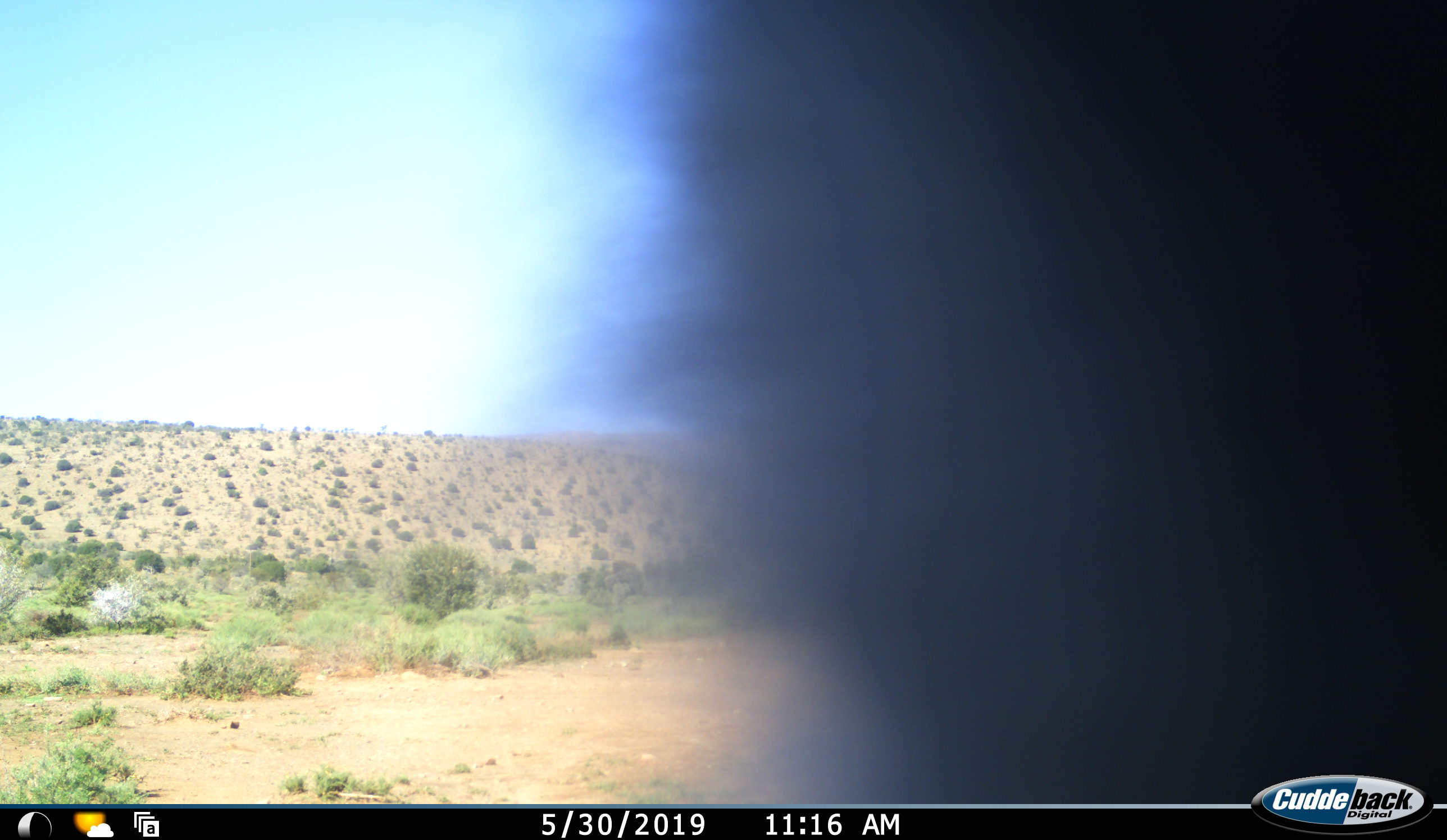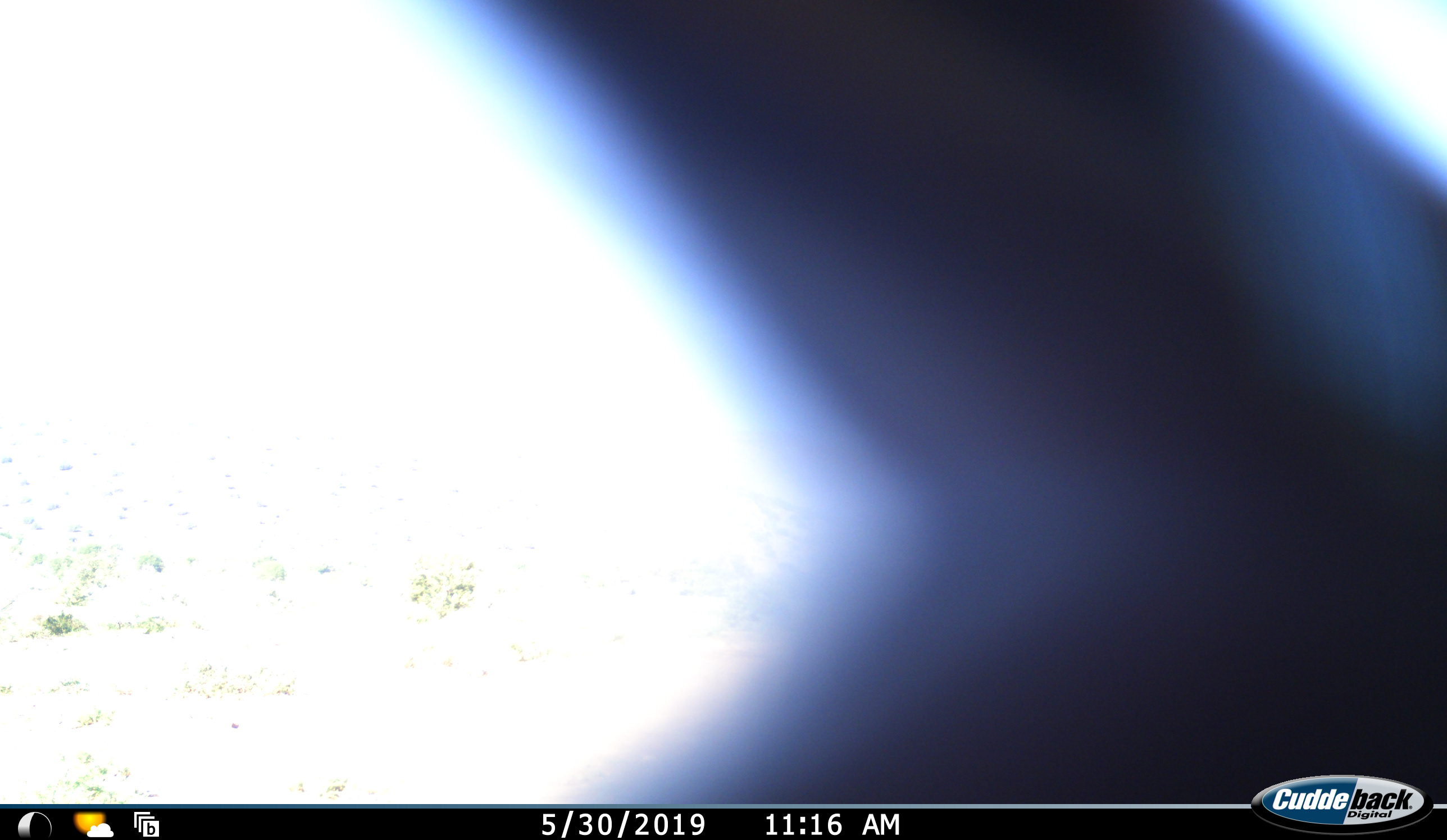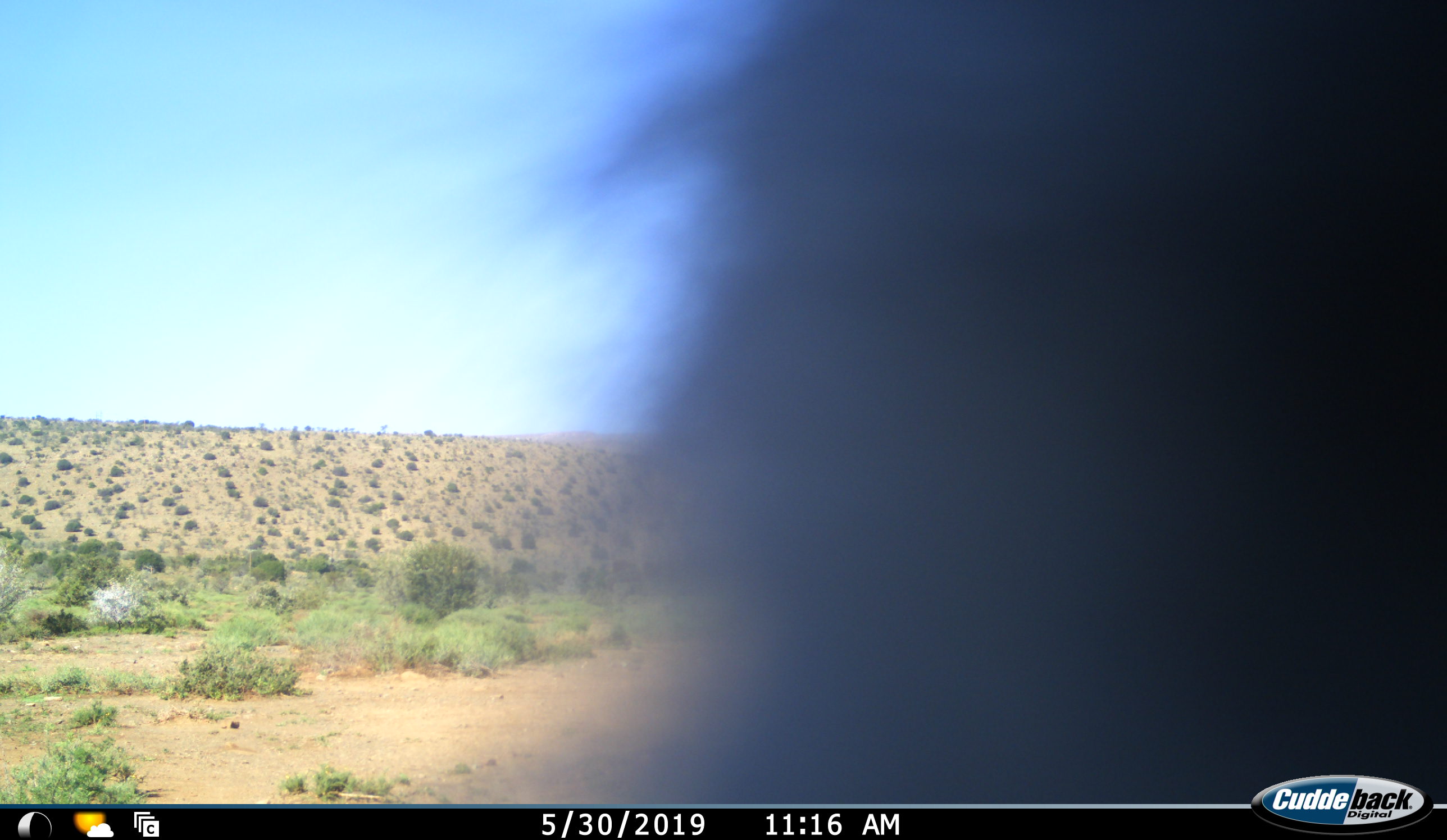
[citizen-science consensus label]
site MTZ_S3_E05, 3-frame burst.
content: unidentified animal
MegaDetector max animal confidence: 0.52